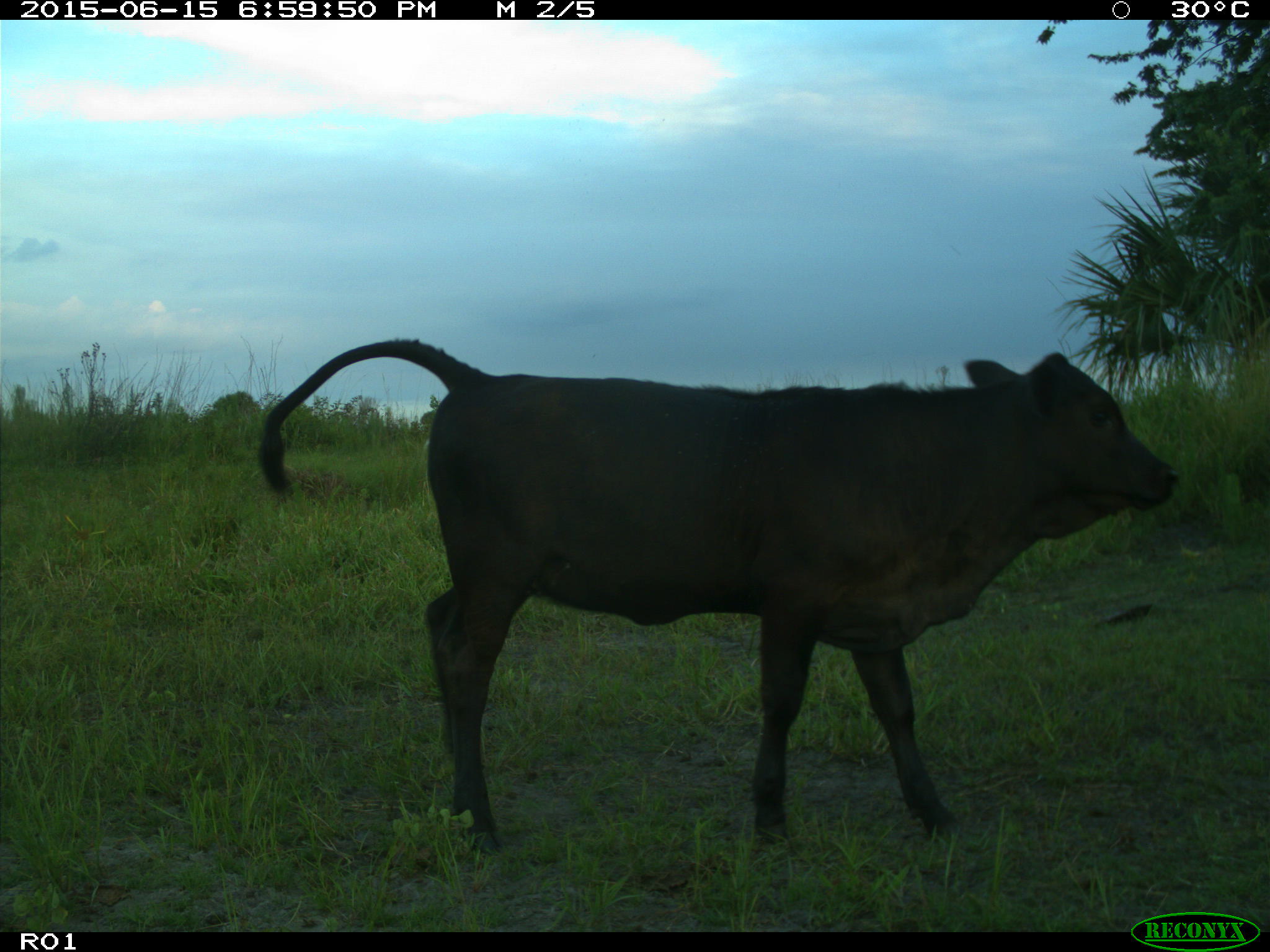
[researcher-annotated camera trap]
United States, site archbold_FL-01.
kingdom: Animalia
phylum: Chordata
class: Mammalia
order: Artiodactyla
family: Bovidae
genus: Bos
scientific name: Bos taurus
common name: domestic cow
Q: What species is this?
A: Bos taurus (domestic cow).